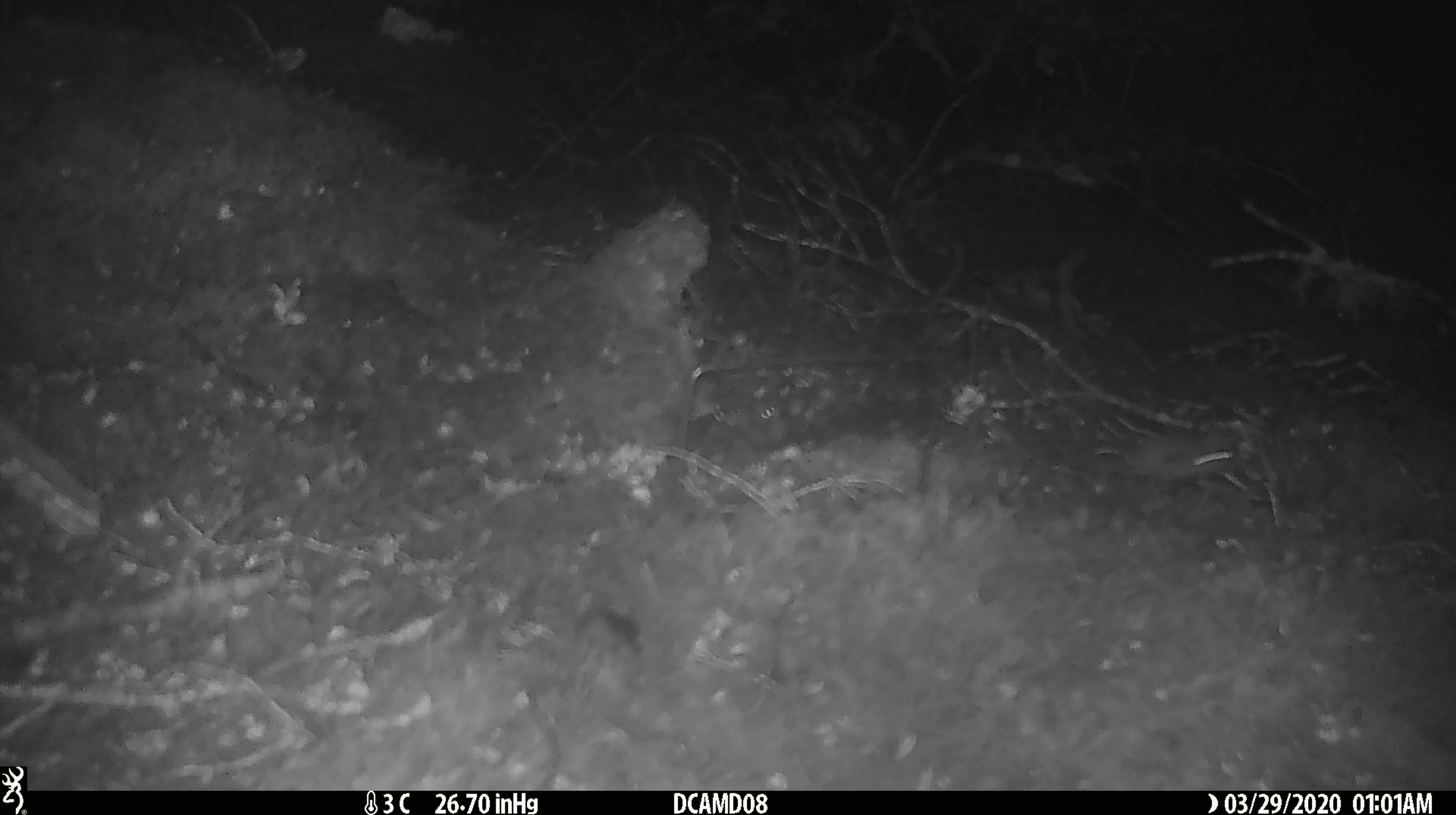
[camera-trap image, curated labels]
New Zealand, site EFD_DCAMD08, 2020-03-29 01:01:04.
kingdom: Animalia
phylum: Chordata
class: Mammalia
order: Rodentia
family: Muridae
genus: Mus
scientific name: Mus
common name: mouse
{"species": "mouse (Mus)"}